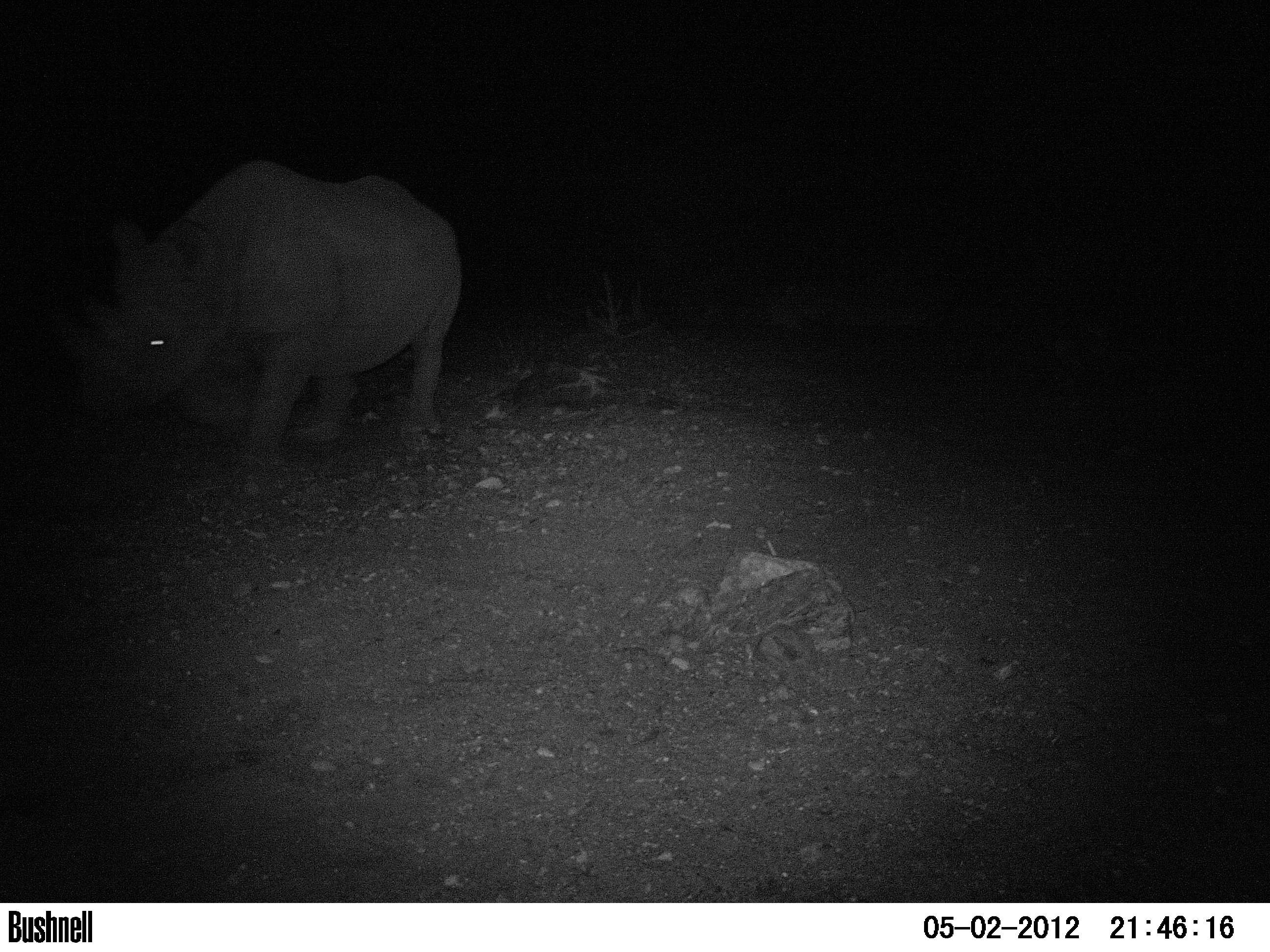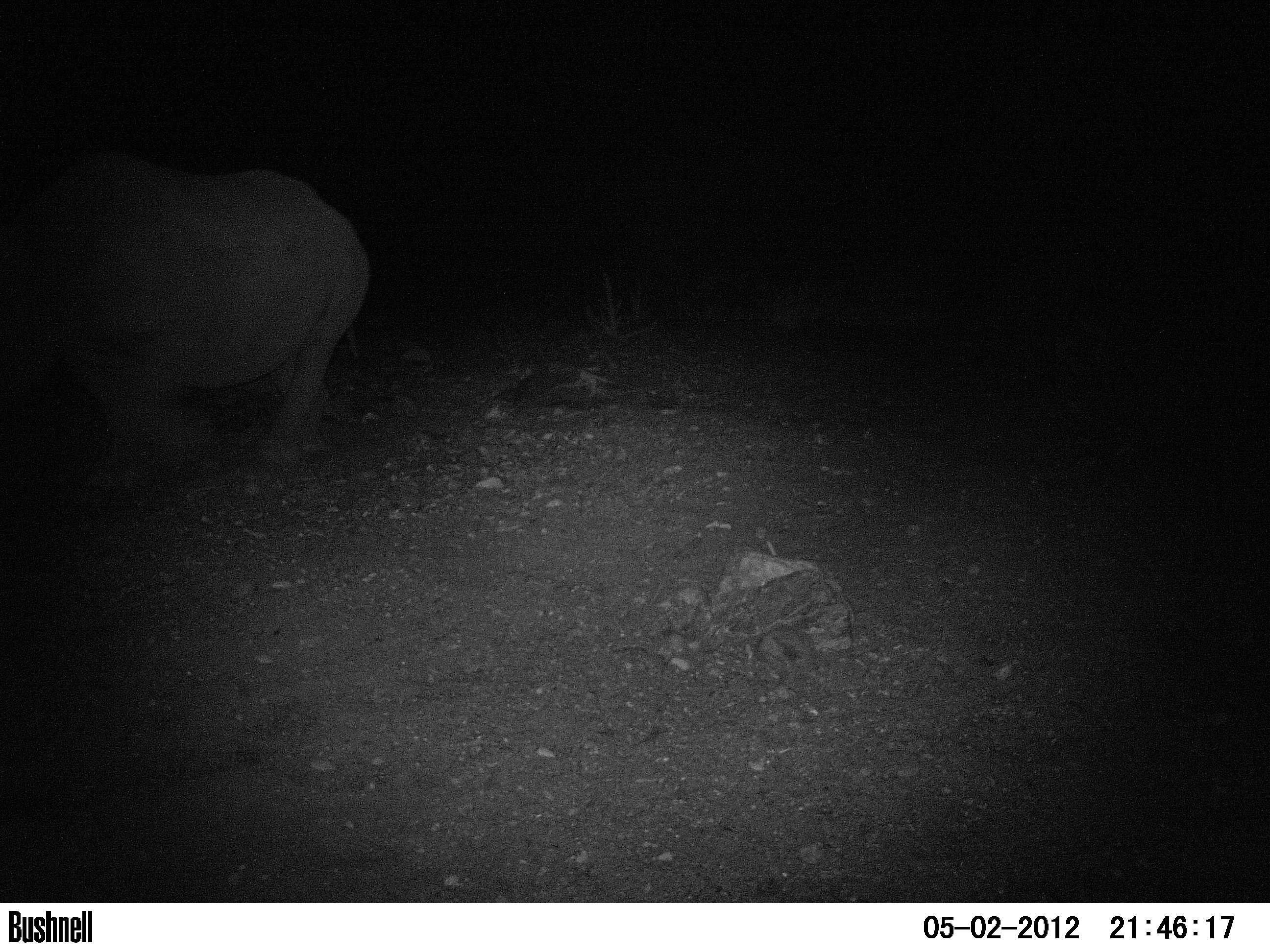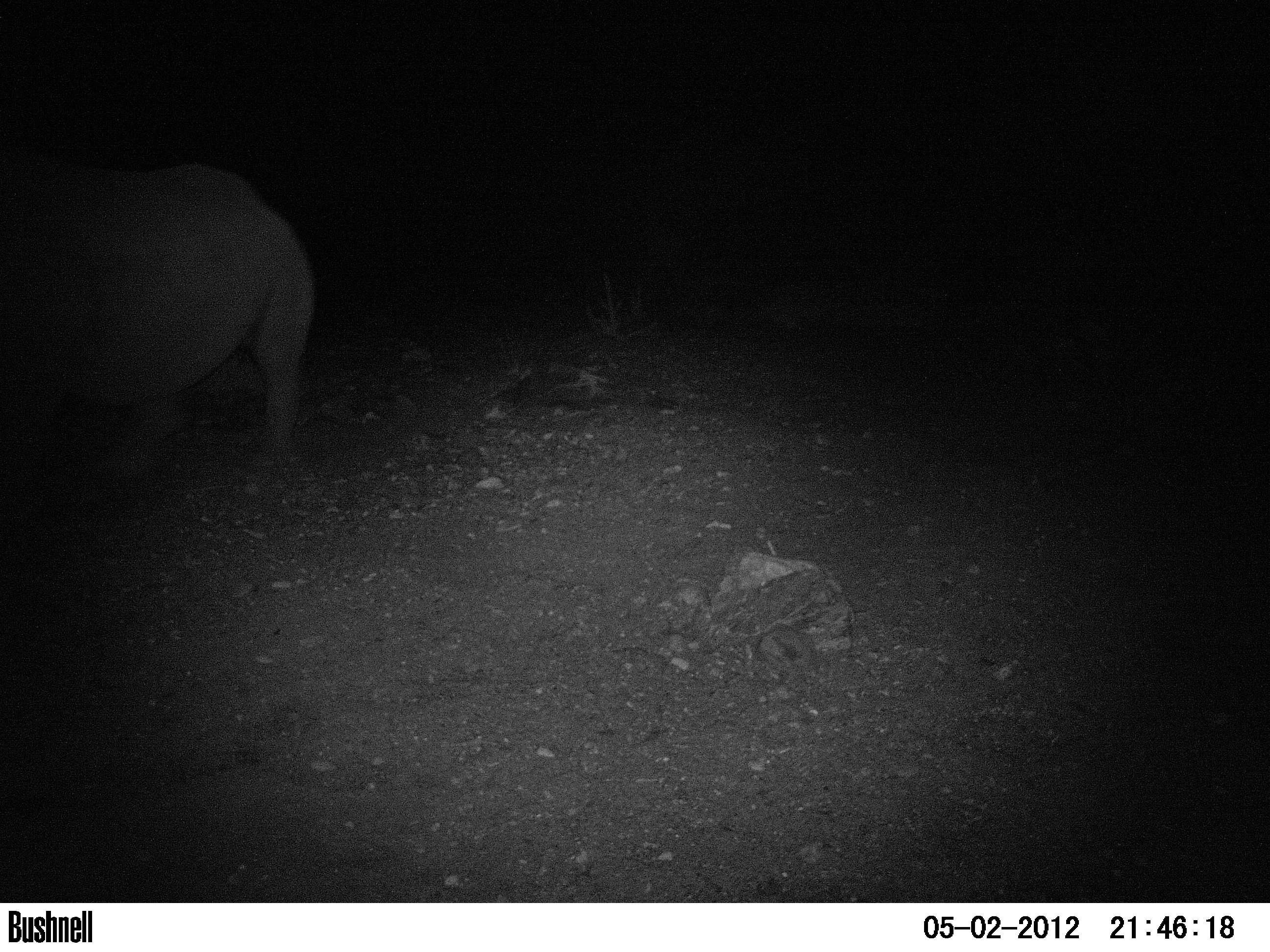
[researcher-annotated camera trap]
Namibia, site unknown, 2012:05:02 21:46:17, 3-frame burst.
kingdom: Animalia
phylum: Chordata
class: Mammalia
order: Perissodactyla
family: Rhinocerotidae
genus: Diceros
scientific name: Diceros bicornis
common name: black rhinoceros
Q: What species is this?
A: Diceros bicornis (black rhinoceros).